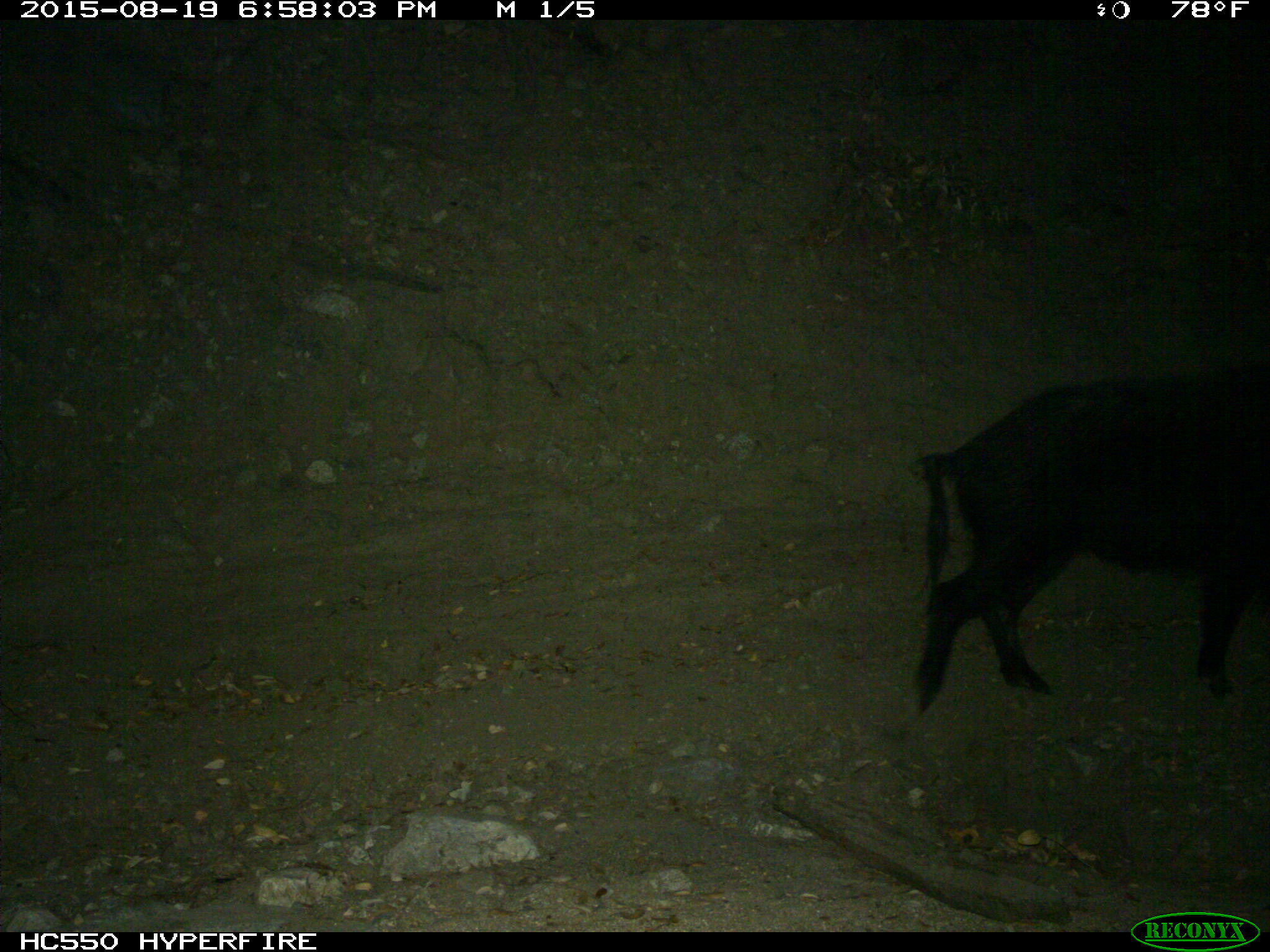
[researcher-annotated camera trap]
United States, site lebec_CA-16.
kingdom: Animalia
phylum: Chordata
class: Mammalia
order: Artiodactyla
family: Suidae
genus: Sus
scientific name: Sus scrofa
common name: wild boar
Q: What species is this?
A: Sus scrofa (wild boar).